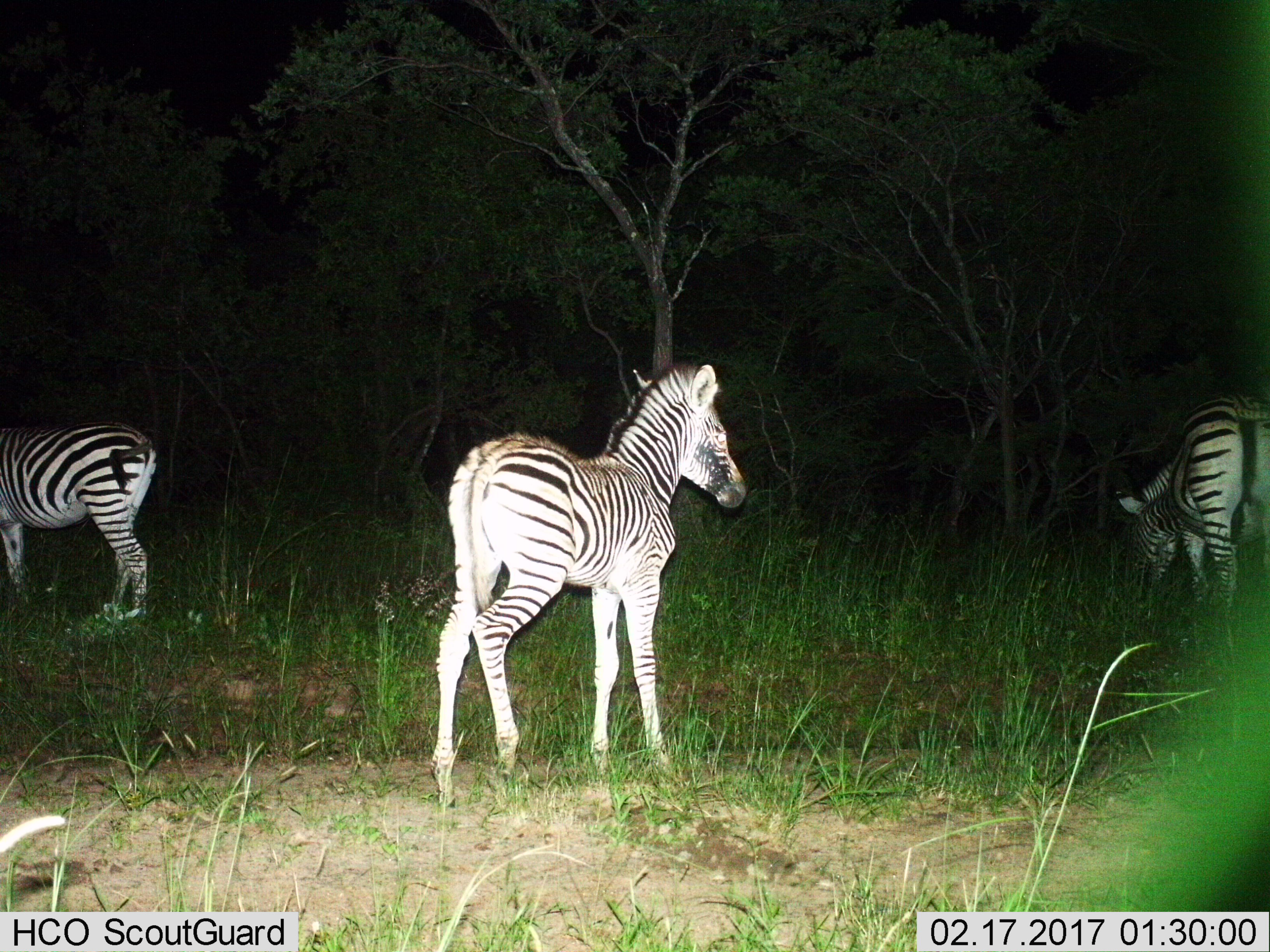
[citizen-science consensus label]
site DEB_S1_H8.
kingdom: Animalia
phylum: Chordata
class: Mammalia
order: Perissodactyla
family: Equidae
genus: Equus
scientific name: Equus quagga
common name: plains zebra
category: zebraplains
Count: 3.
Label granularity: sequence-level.